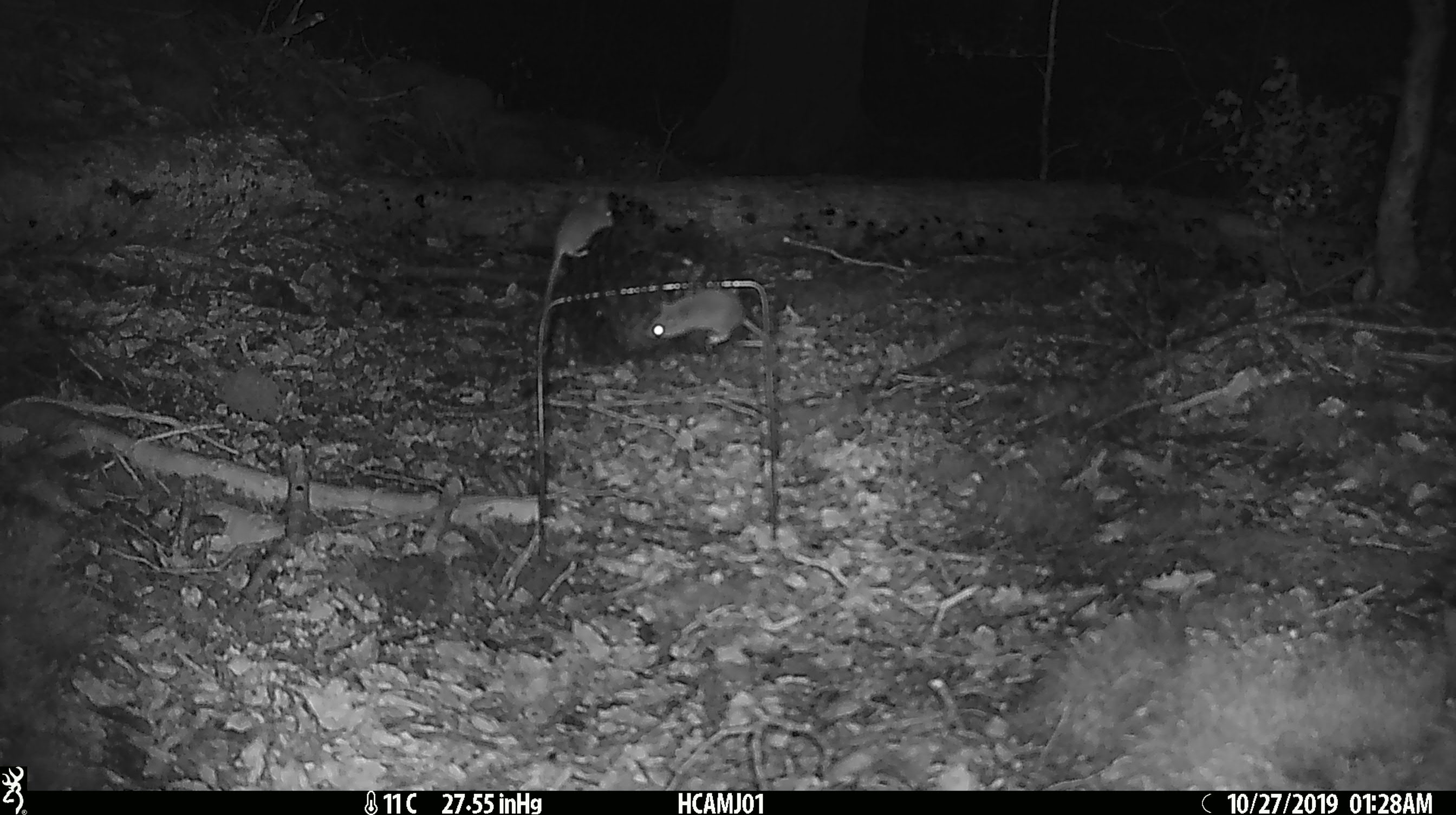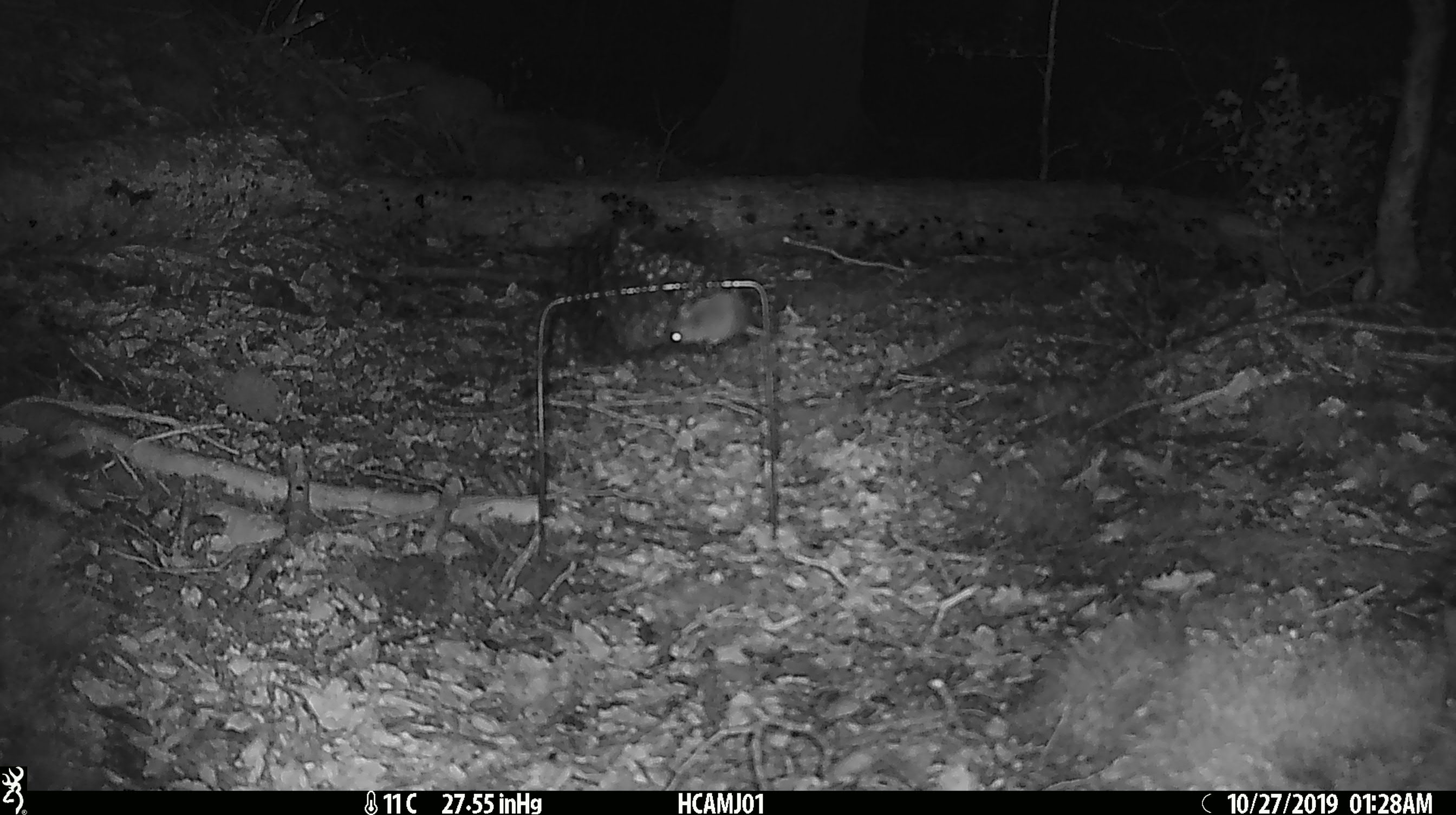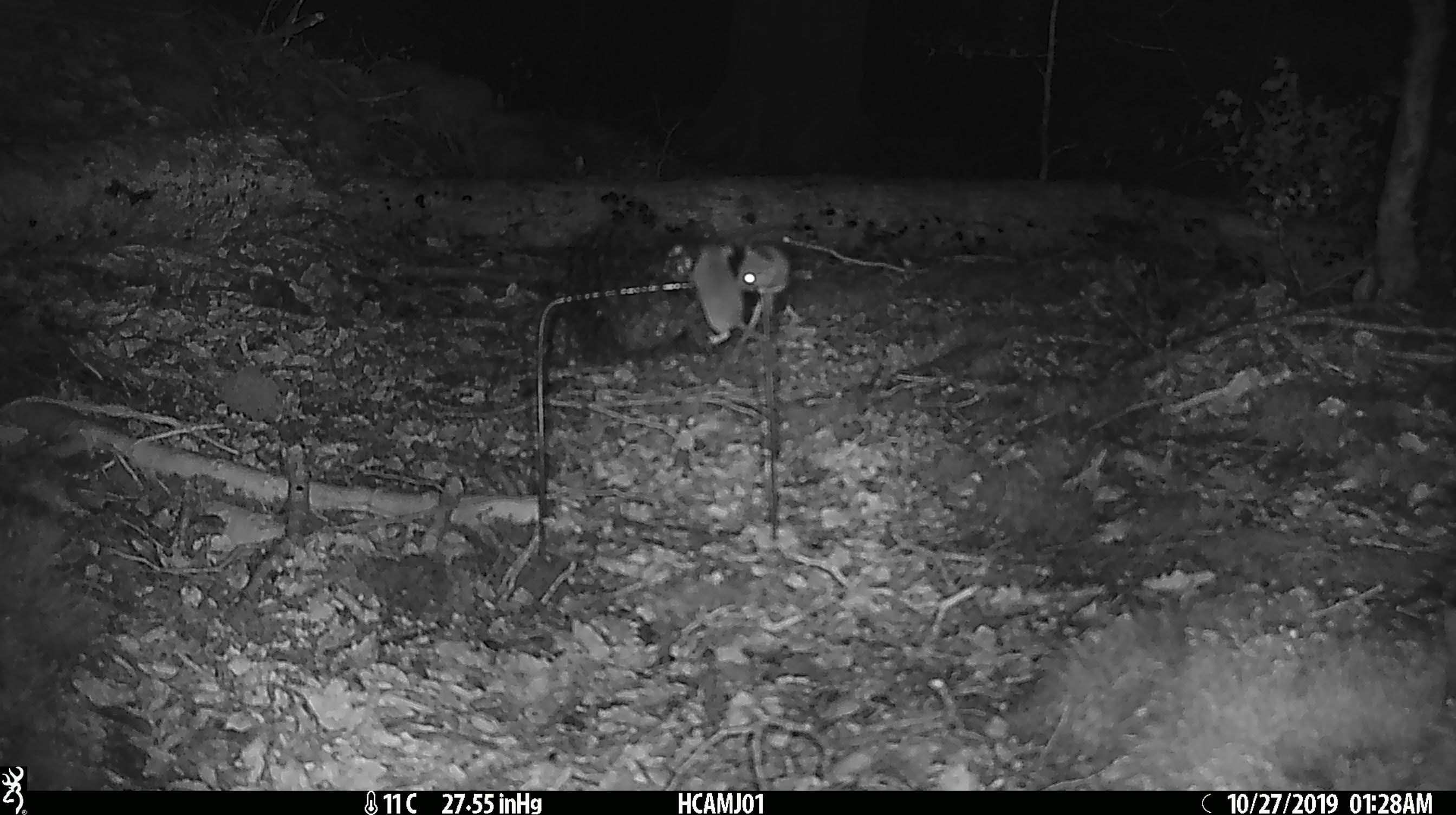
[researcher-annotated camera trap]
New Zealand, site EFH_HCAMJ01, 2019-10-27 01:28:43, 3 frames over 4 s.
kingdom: Animalia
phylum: Chordata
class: Mammalia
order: Rodentia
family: Muridae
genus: Mus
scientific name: Mus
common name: mouse